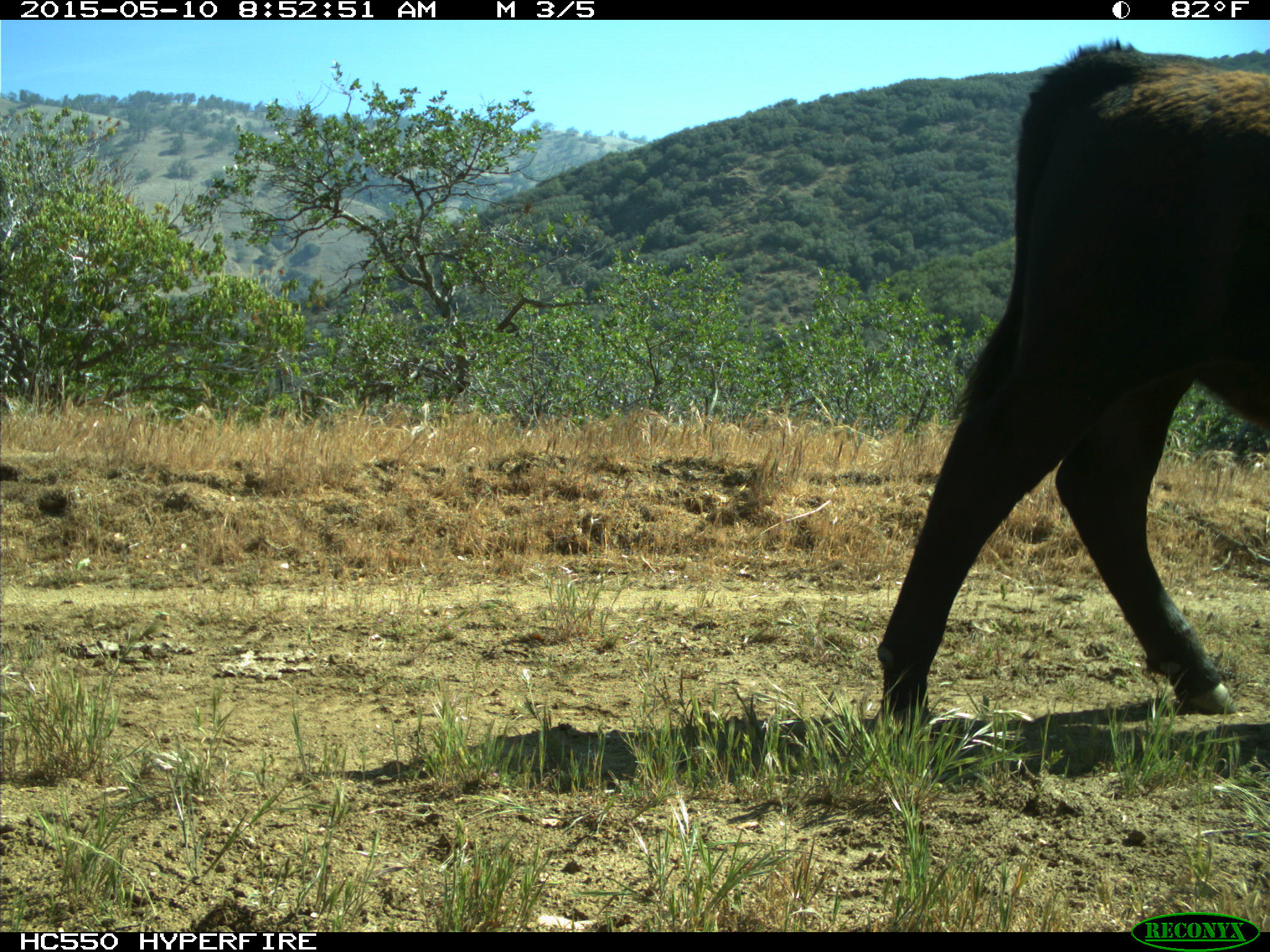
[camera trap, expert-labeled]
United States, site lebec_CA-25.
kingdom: Animalia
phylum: Chordata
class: Mammalia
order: Artiodactyla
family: Bovidae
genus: Bos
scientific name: Bos taurus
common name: domestic cow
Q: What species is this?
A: Bos taurus (domestic cow).